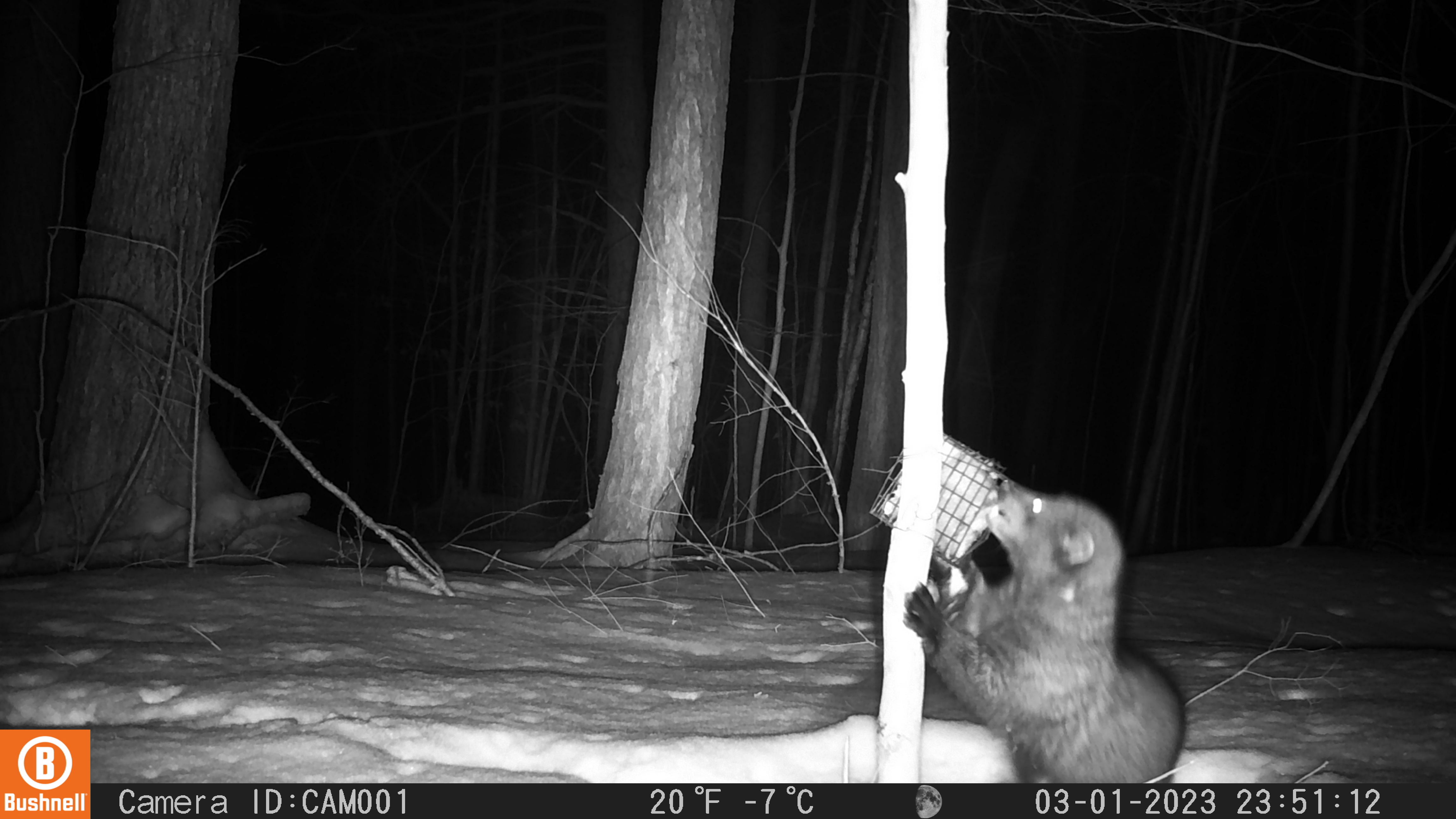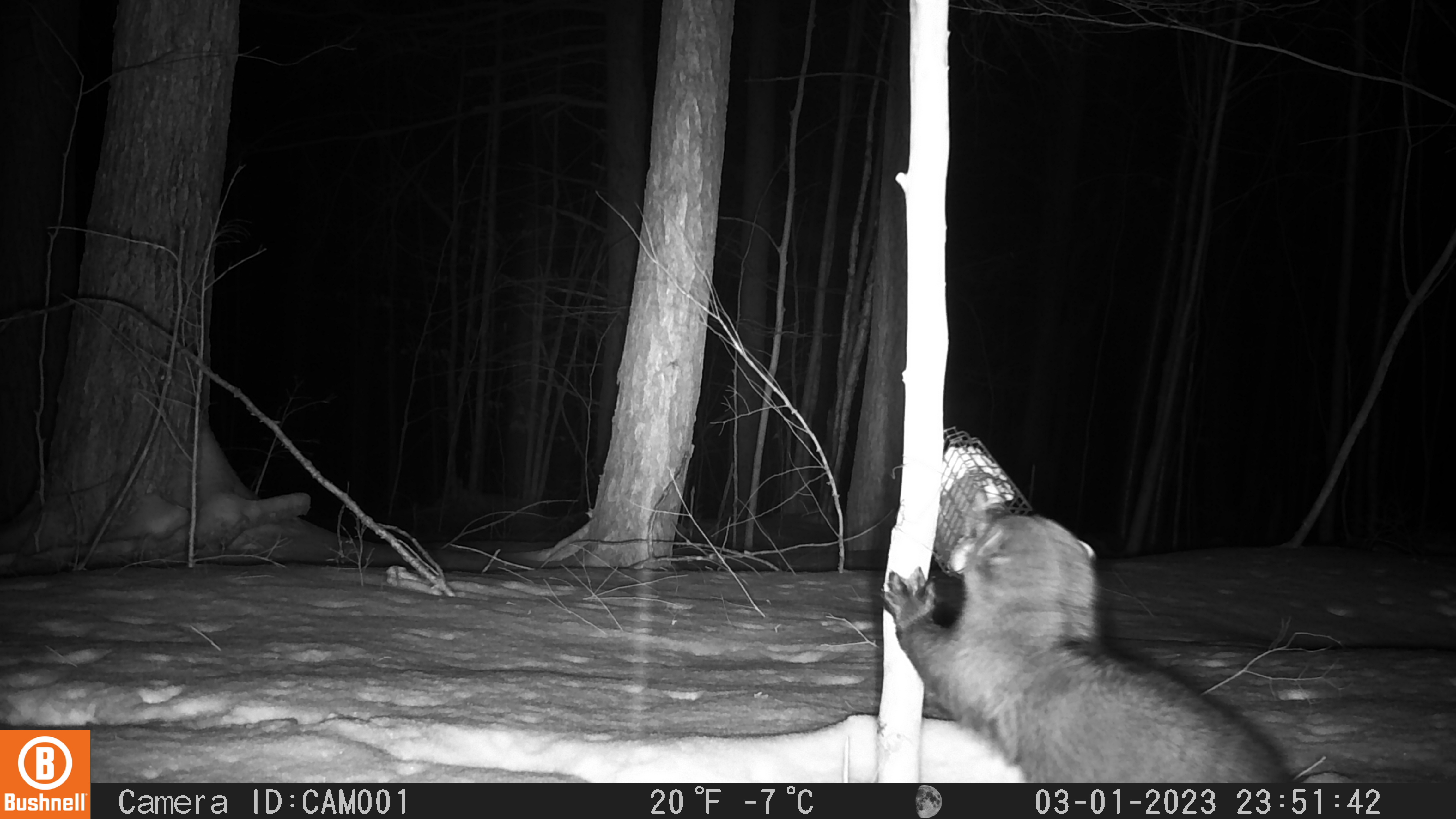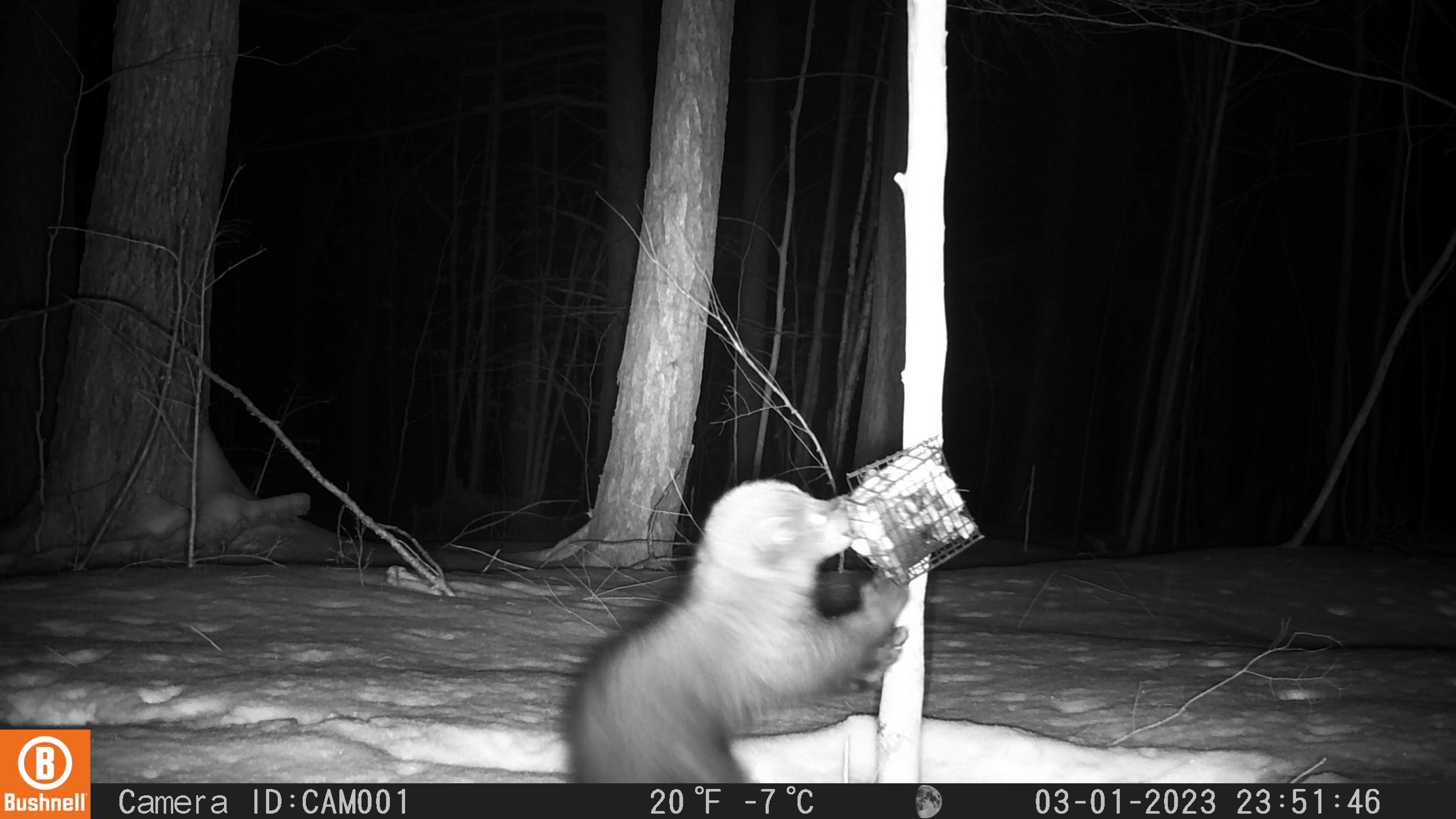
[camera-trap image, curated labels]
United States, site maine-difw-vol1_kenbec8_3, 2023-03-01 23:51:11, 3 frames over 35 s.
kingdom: Animalia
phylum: Chordata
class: Mammalia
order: Carnivora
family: Mustelidae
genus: Pekania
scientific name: Pekania pennanti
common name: fisher